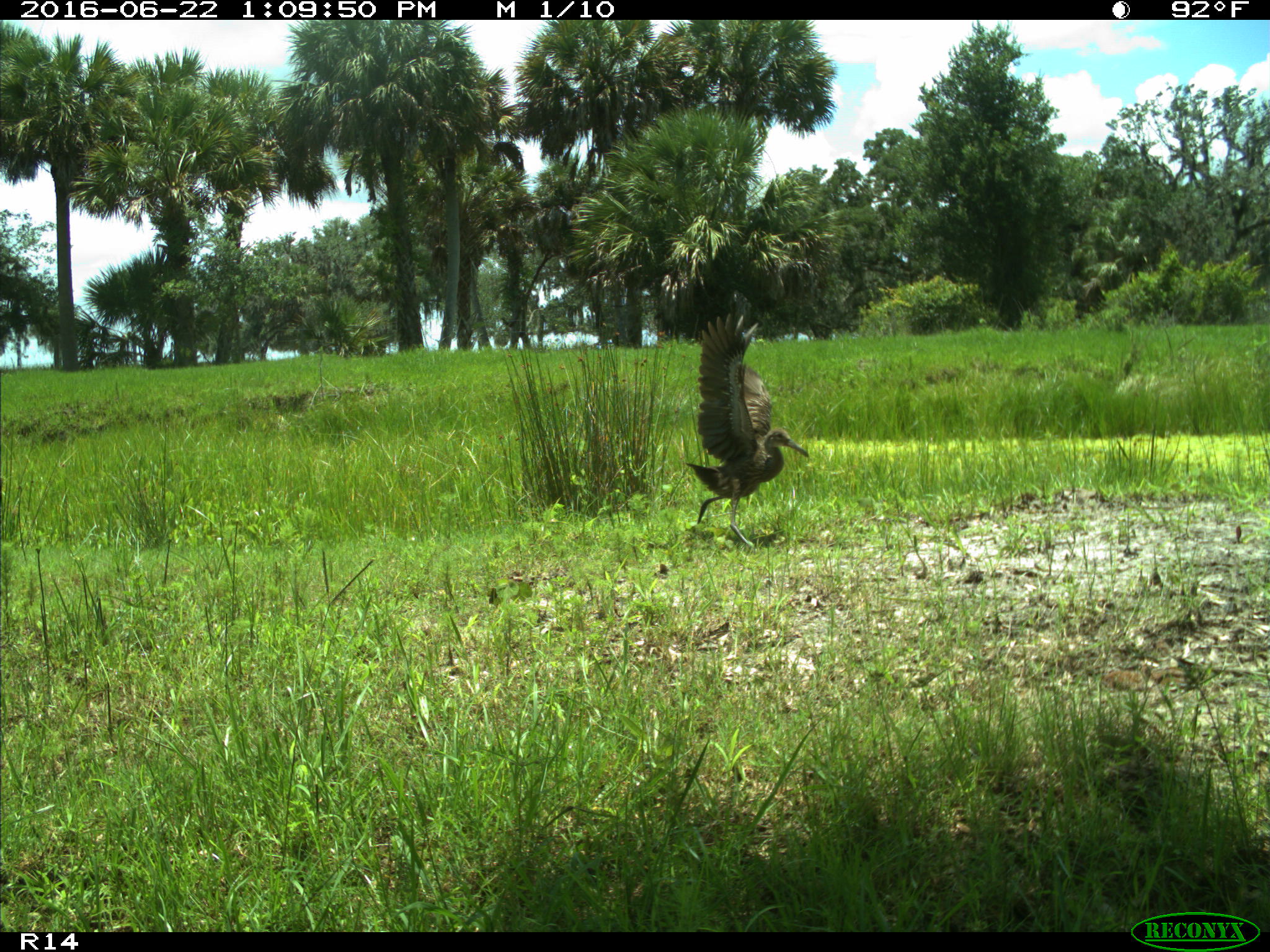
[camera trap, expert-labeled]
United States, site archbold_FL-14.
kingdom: Animalia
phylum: Chordata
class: Aves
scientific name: Aves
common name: birds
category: unidentified bird